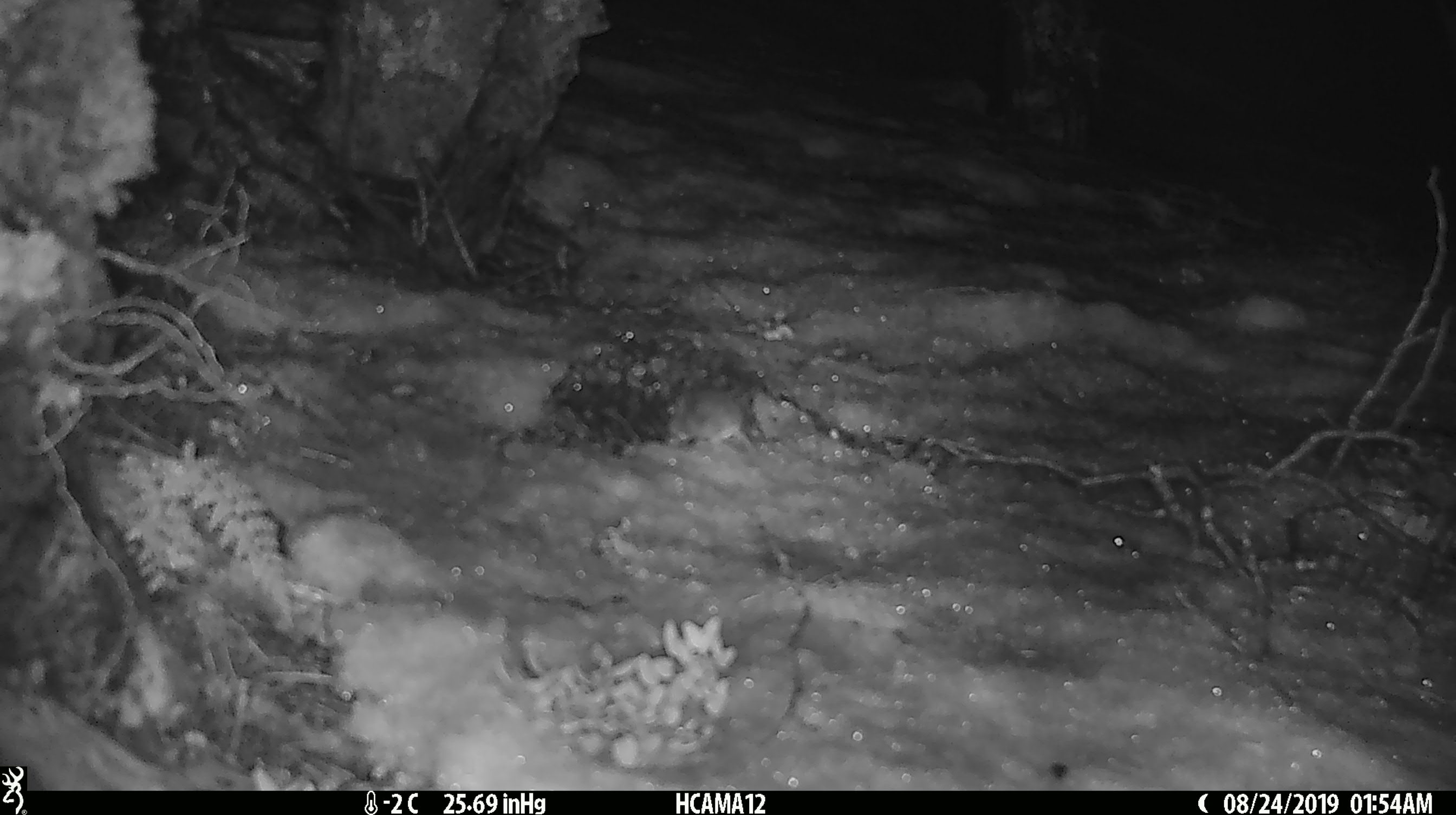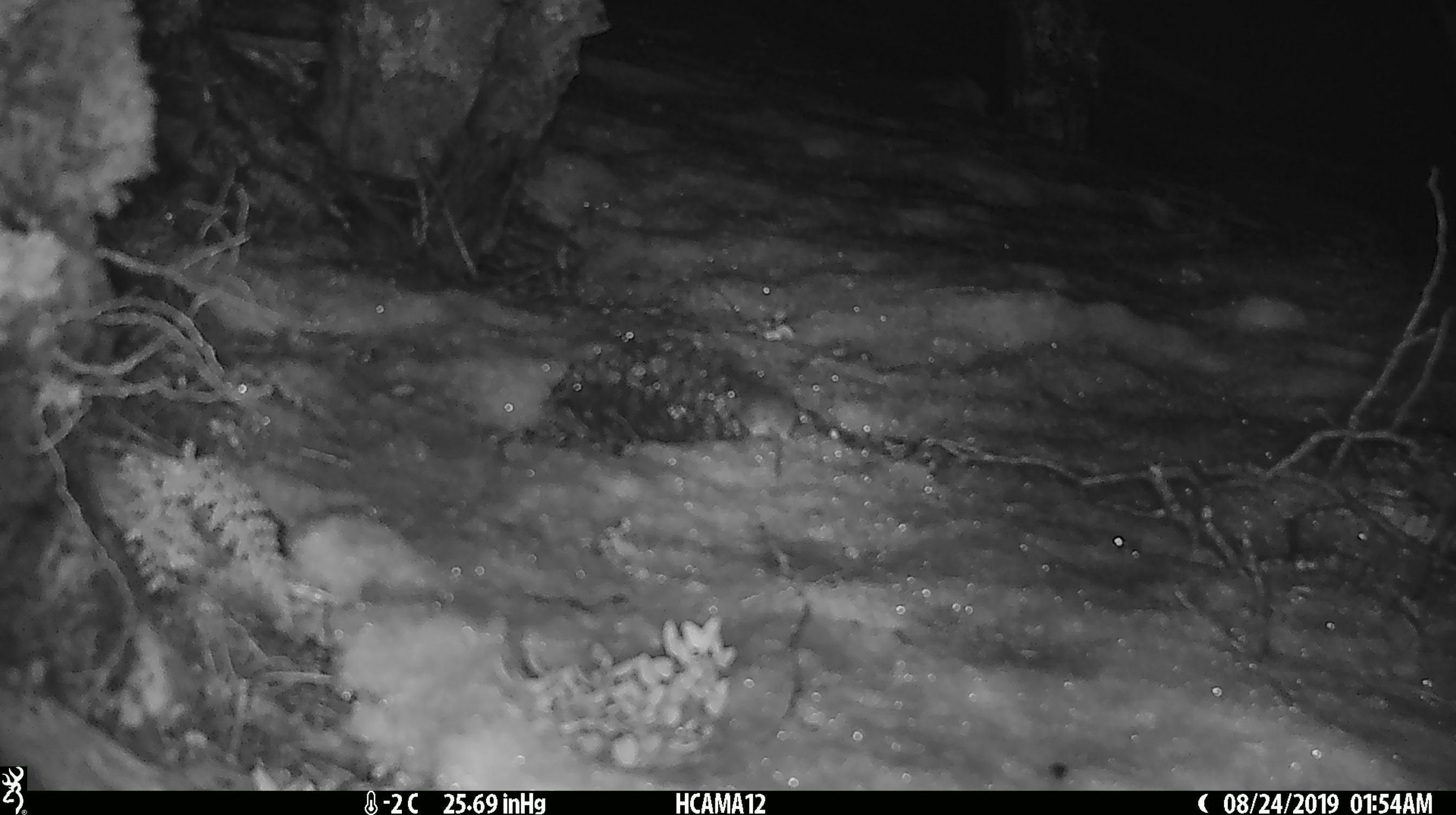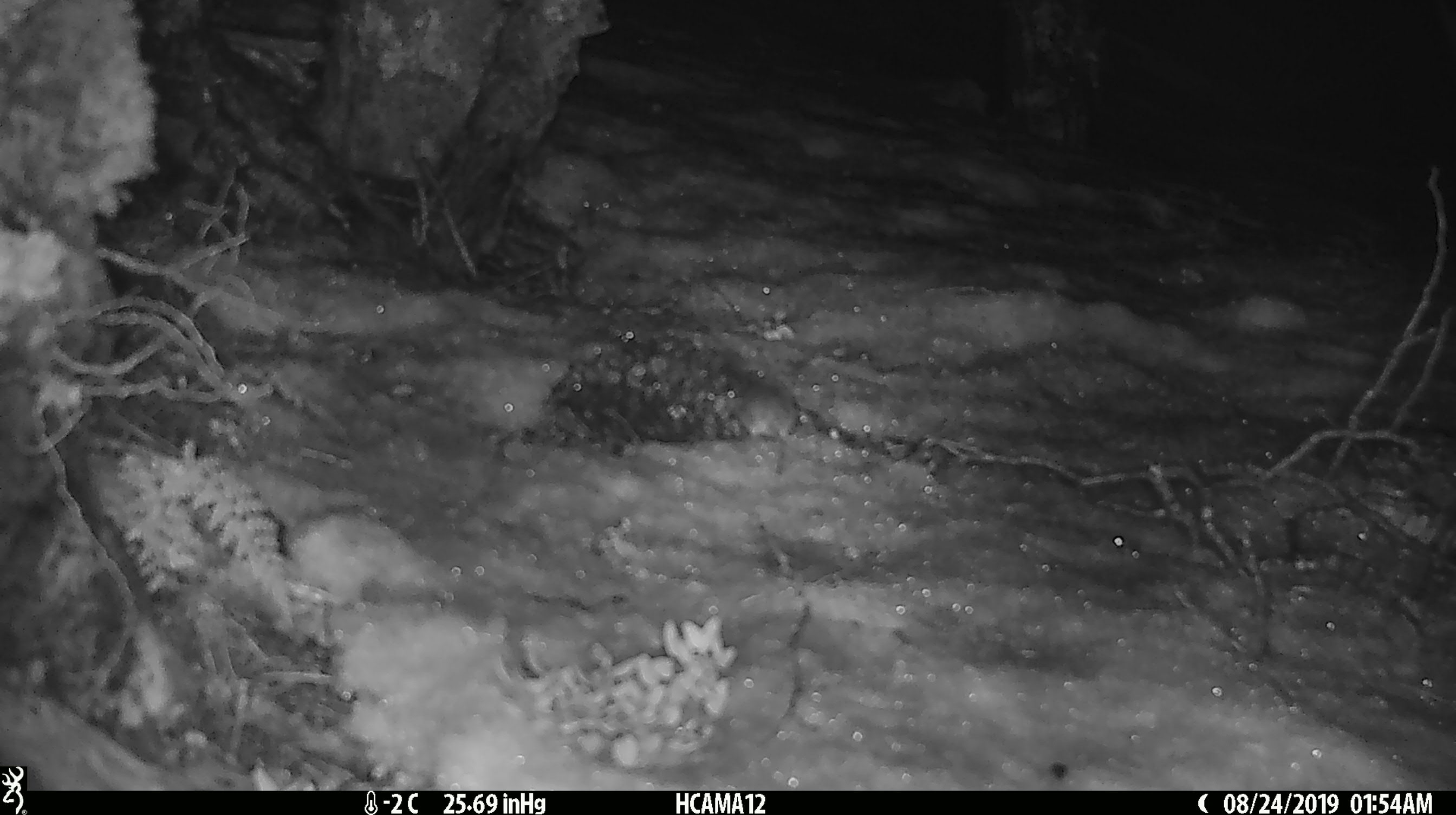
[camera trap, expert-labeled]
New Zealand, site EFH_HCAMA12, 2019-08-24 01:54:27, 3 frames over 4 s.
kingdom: Animalia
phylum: Chordata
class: Mammalia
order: Rodentia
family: Muridae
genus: Mus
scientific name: Mus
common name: mouse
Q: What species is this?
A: Mouse (Mus).